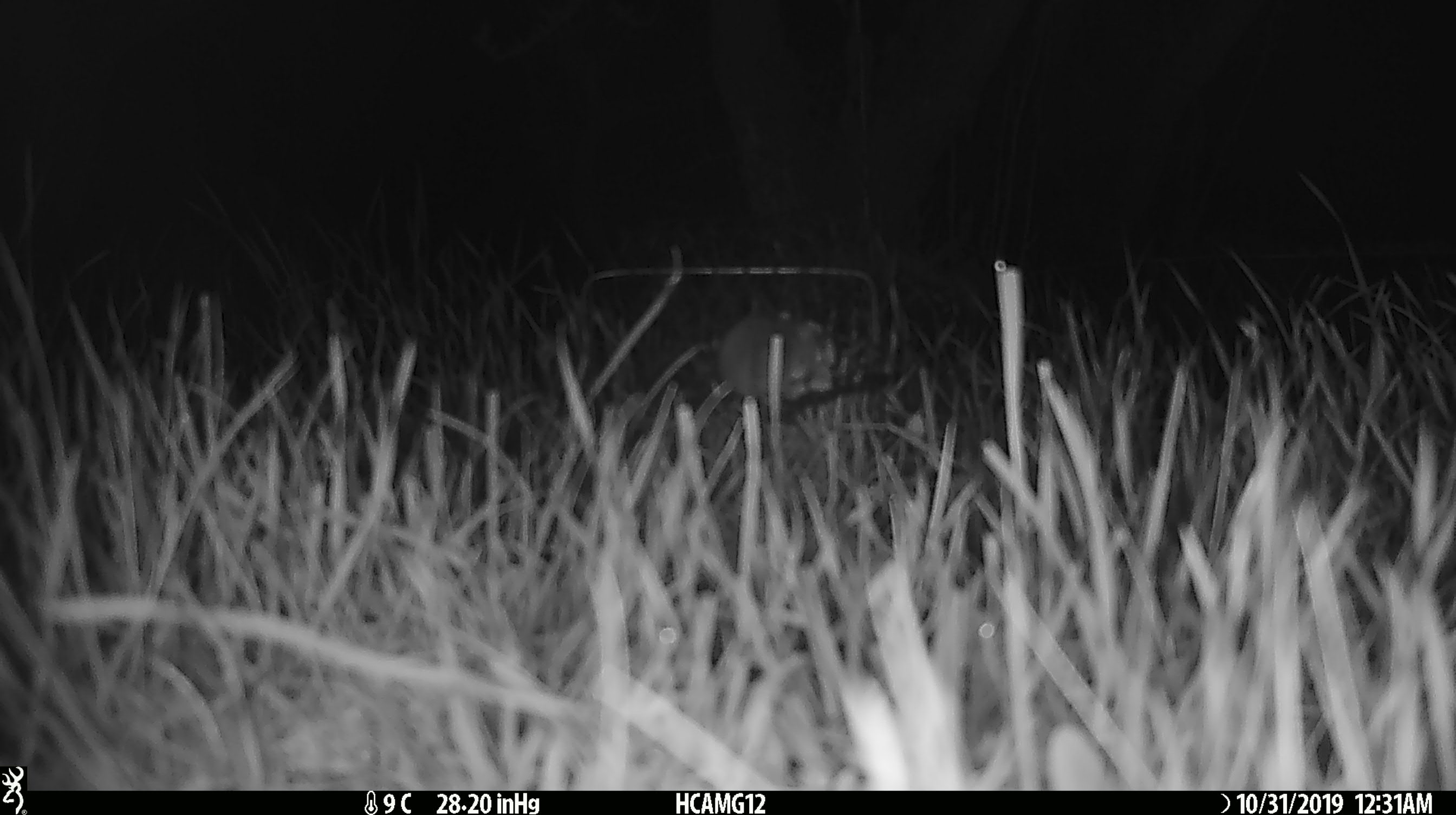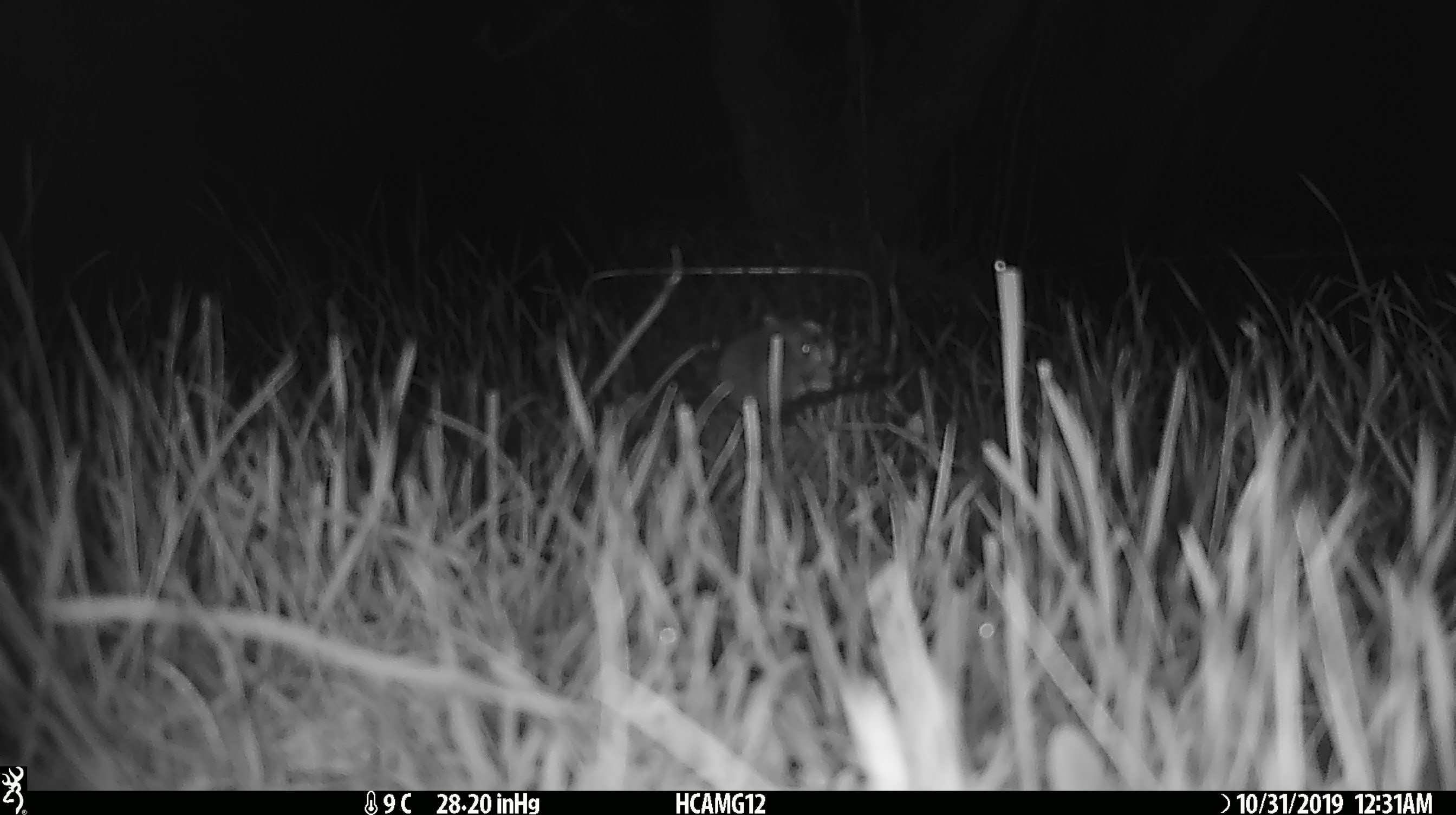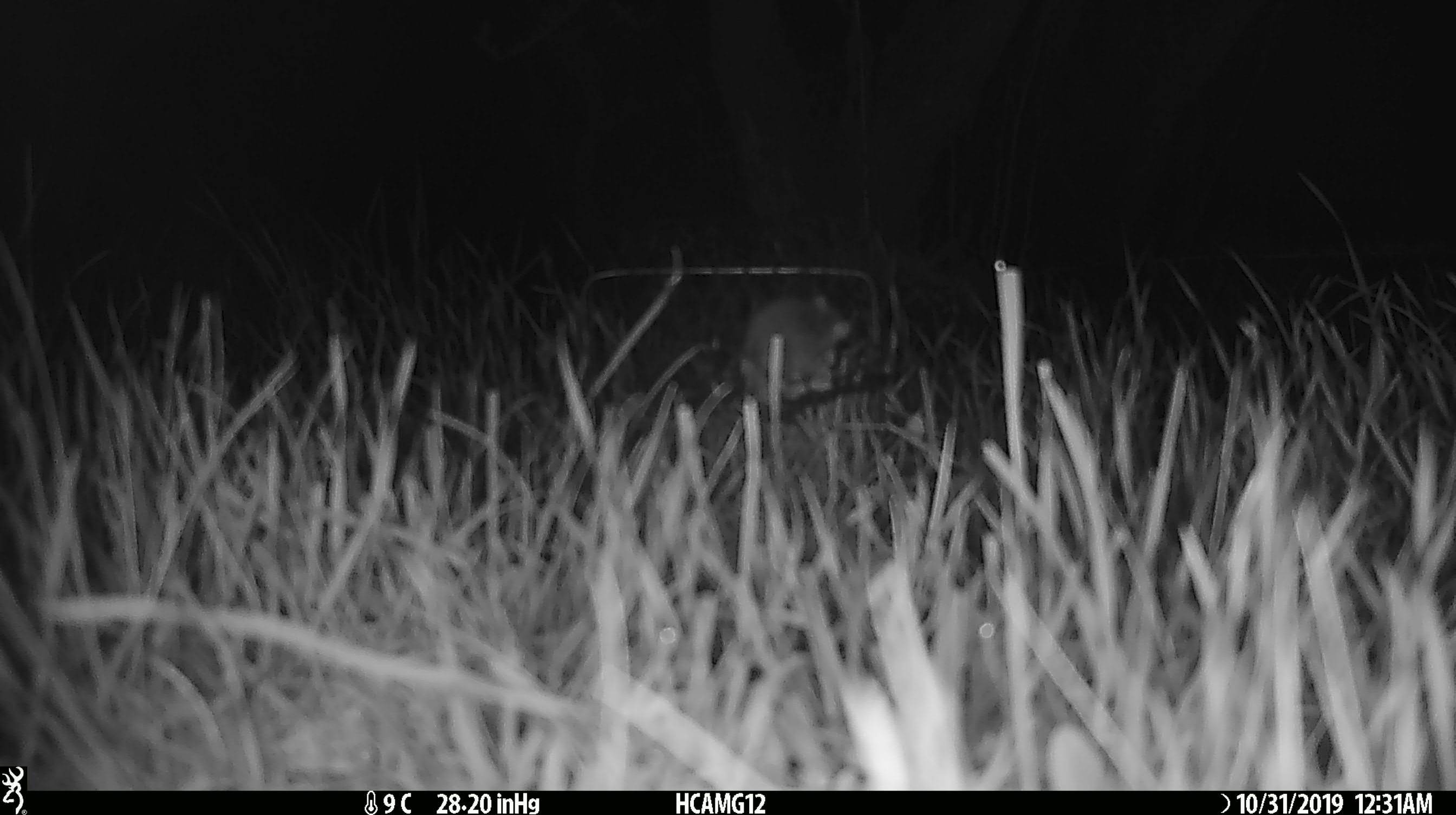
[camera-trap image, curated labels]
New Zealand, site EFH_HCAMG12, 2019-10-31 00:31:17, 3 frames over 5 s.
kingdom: Animalia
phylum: Chordata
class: Mammalia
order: Rodentia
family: Muridae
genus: Mus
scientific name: Mus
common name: mouse